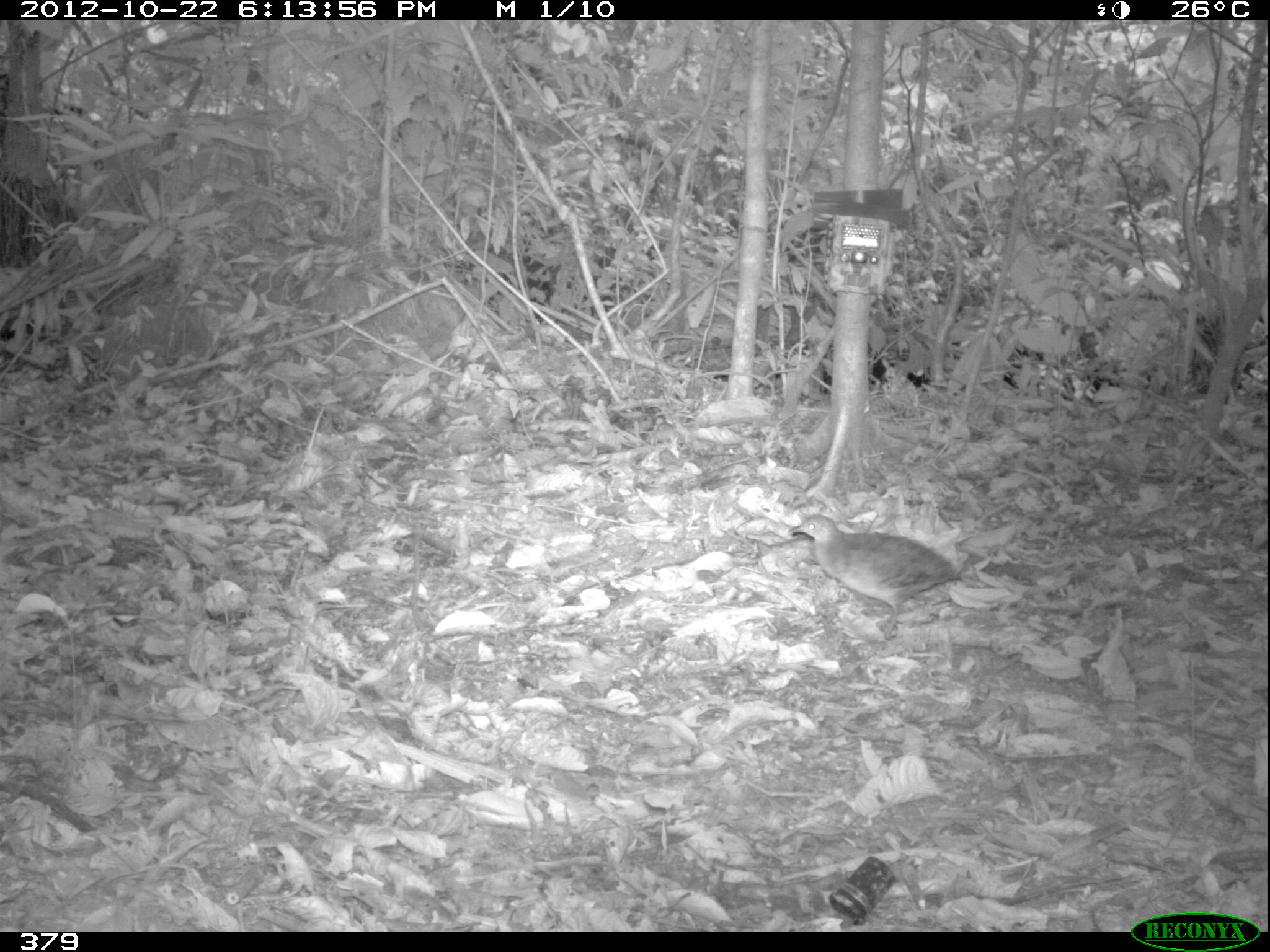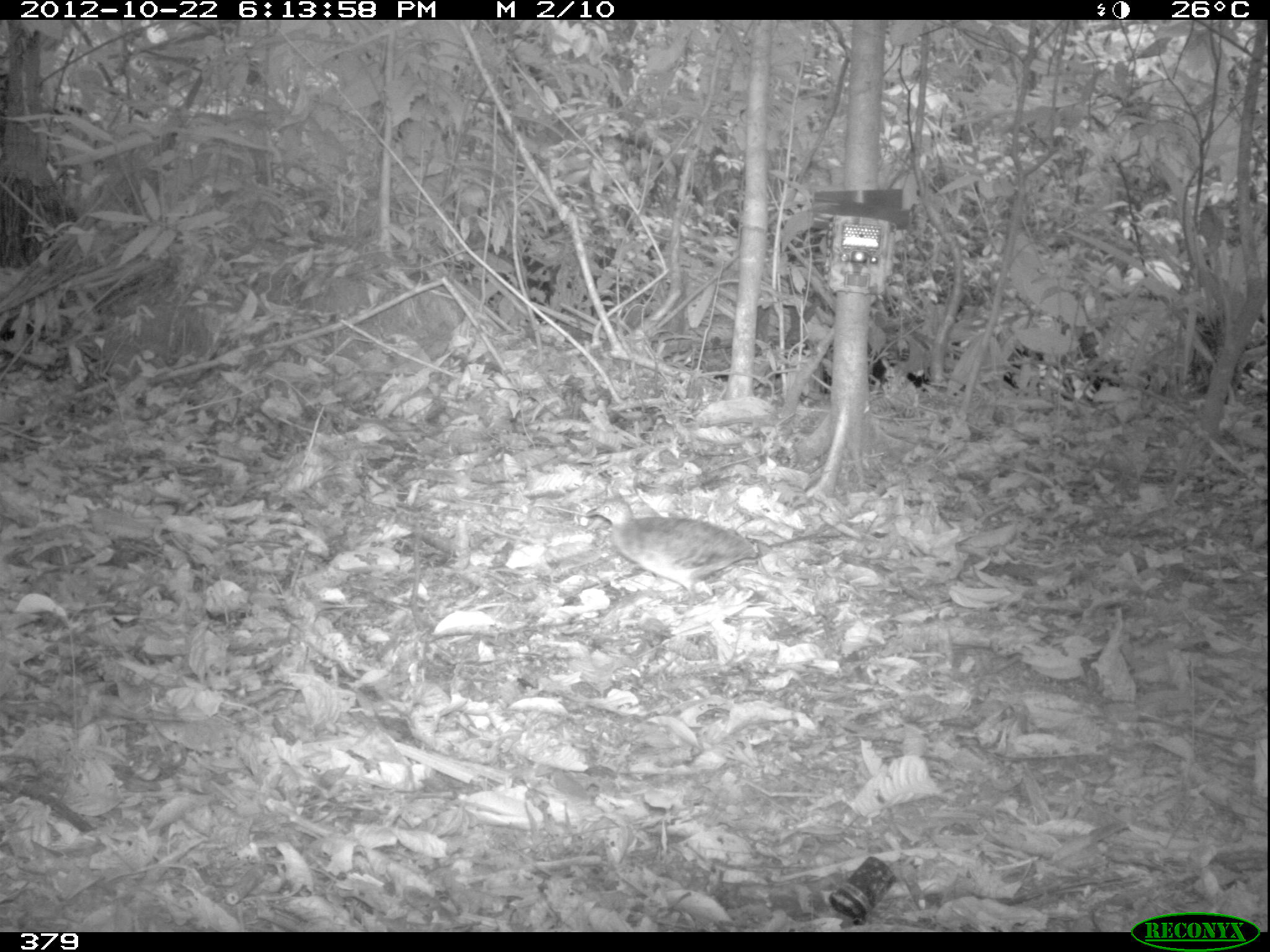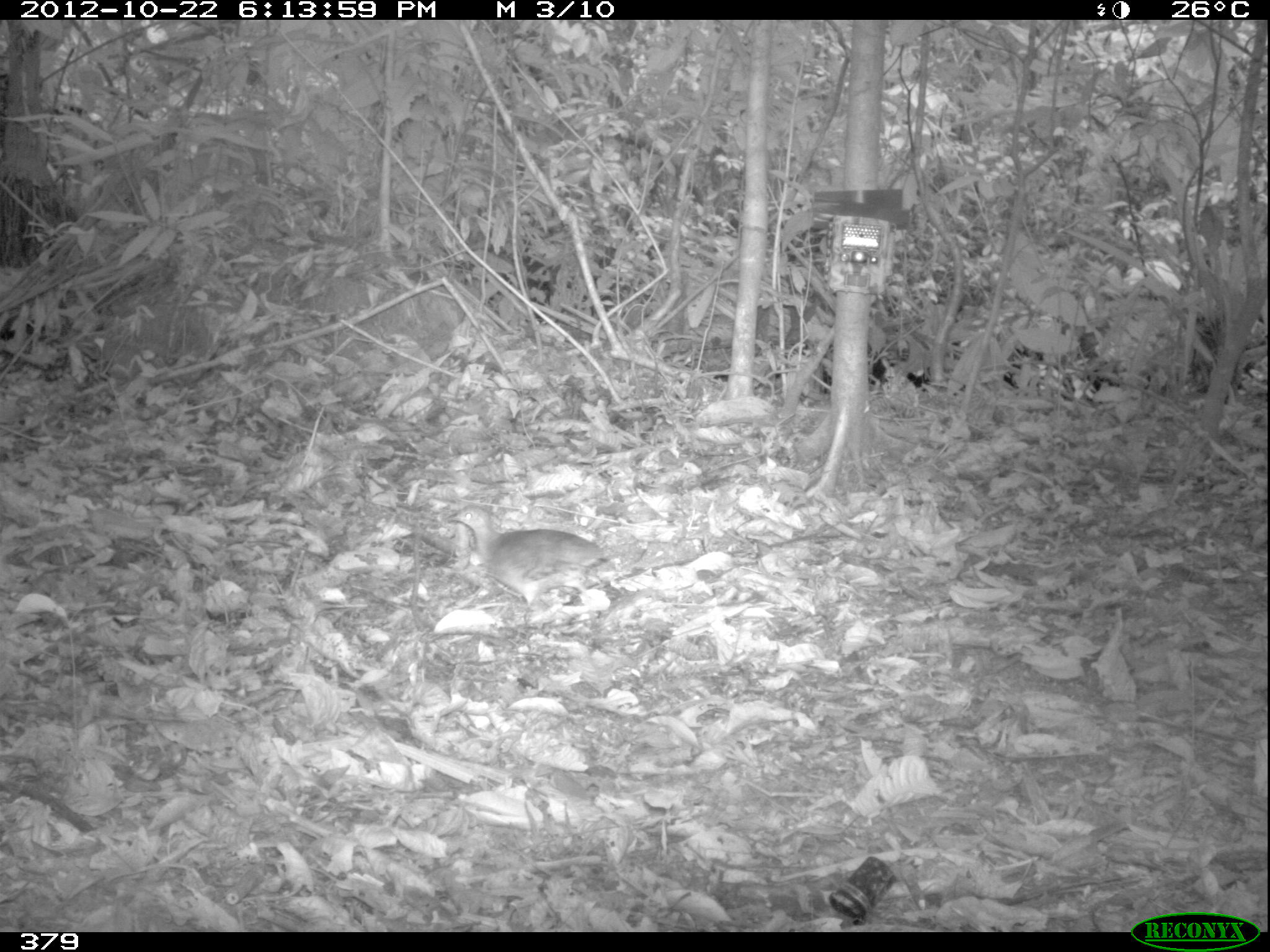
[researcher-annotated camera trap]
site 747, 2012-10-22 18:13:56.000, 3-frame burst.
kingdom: Animalia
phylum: Chordata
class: Aves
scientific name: Aves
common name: bird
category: unknown bird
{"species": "unknown bird (bird) (Aves)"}